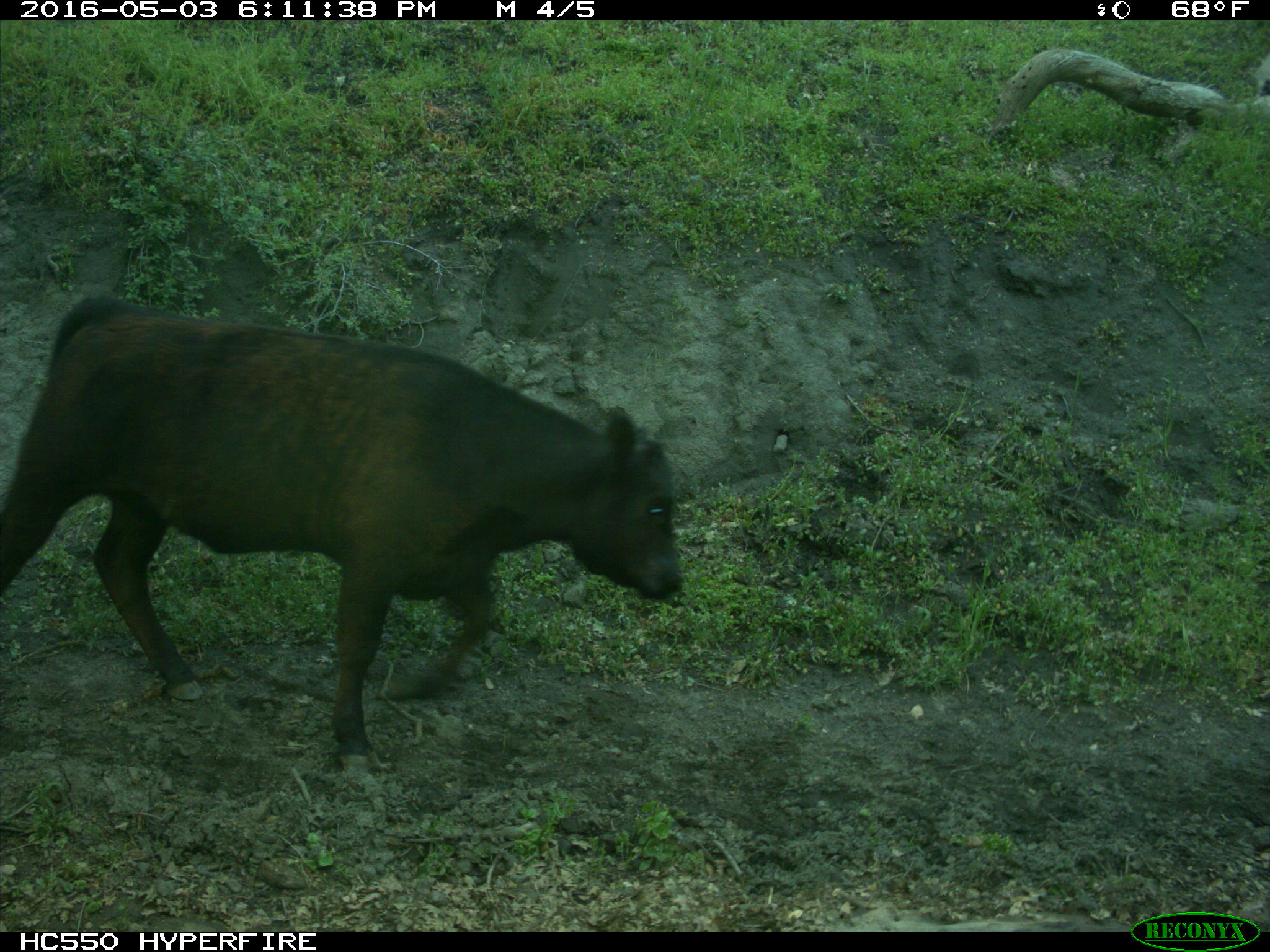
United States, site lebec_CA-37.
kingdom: Animalia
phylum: Chordata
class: Mammalia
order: Artiodactyla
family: Bovidae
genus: Bos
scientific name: Bos taurus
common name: domestic cow